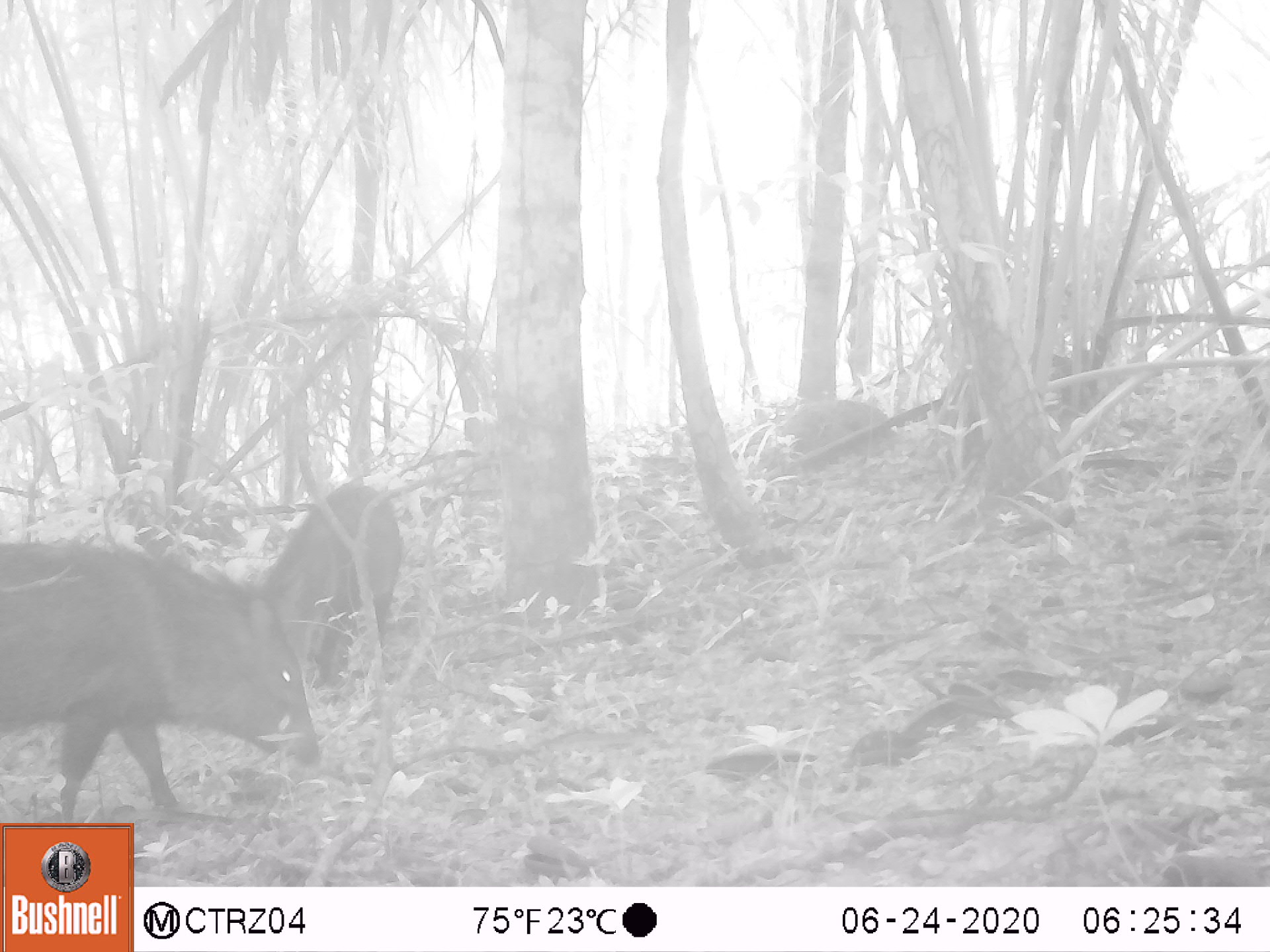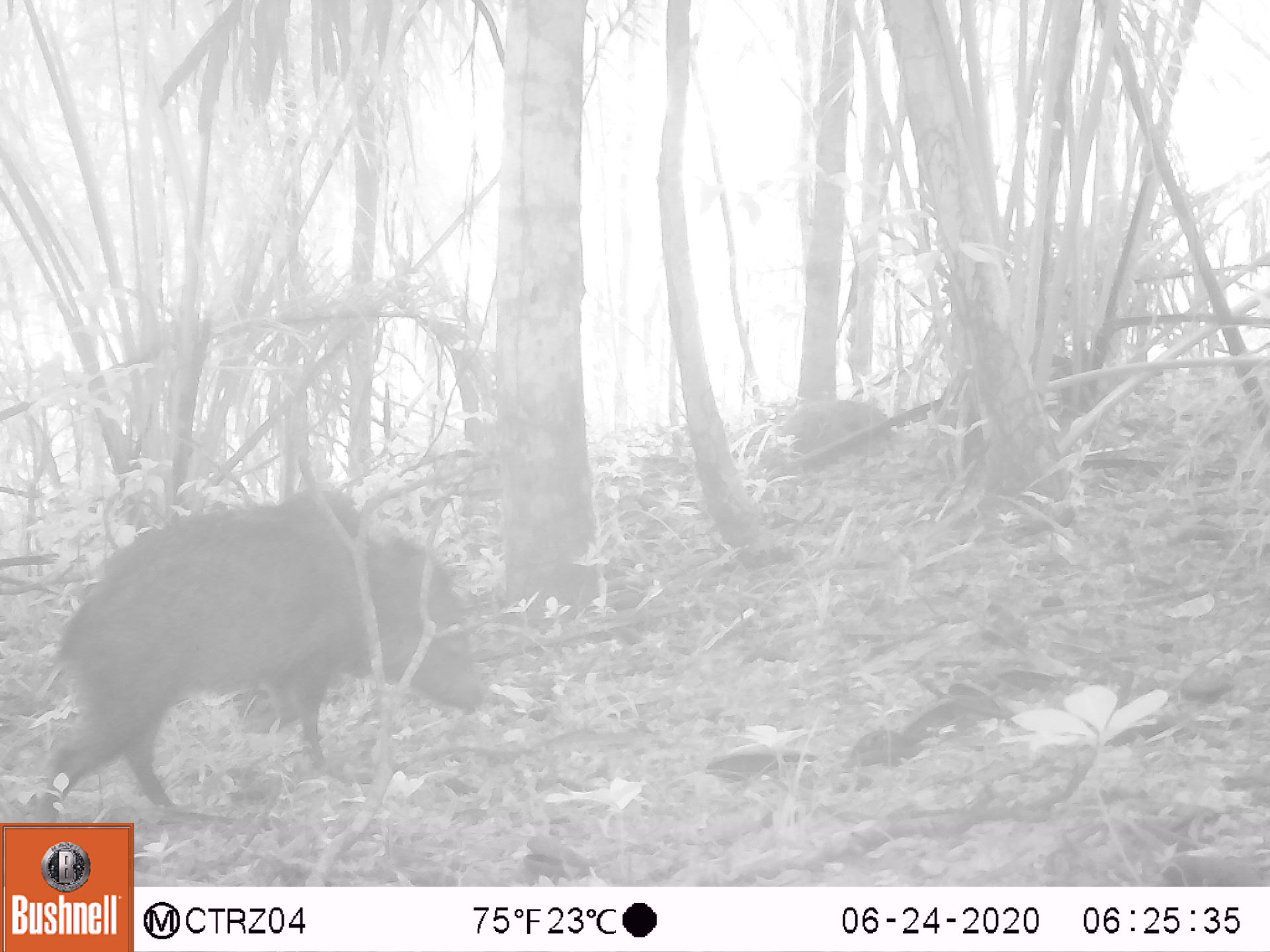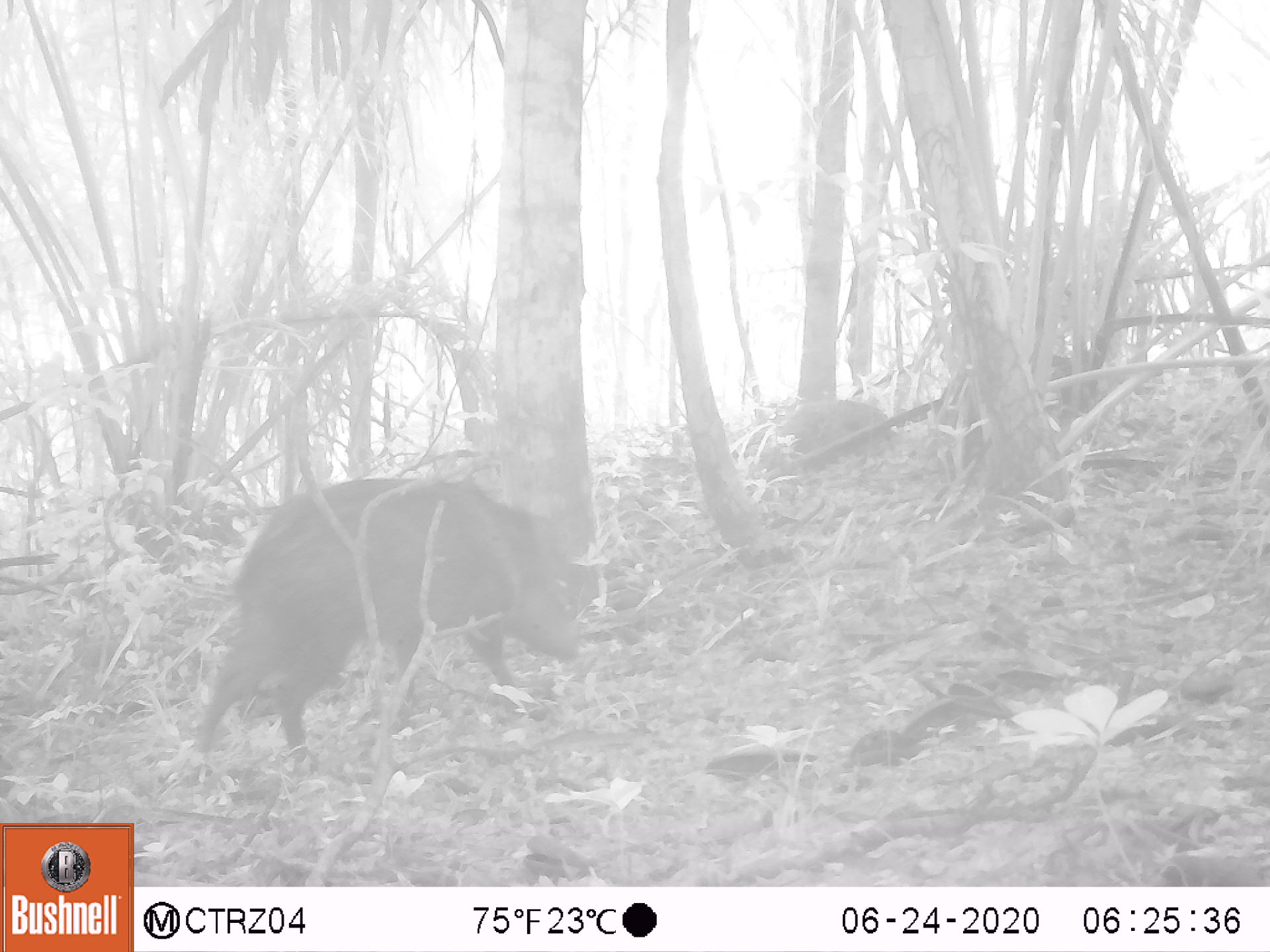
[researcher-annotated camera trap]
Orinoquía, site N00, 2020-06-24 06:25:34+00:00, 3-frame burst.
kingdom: Animalia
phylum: Chordata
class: Mammalia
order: Artiodactyla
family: Tayassuidae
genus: Pecari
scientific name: Pecari tajacu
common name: collared peccary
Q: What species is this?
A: Collared peccary (Pecari tajacu).